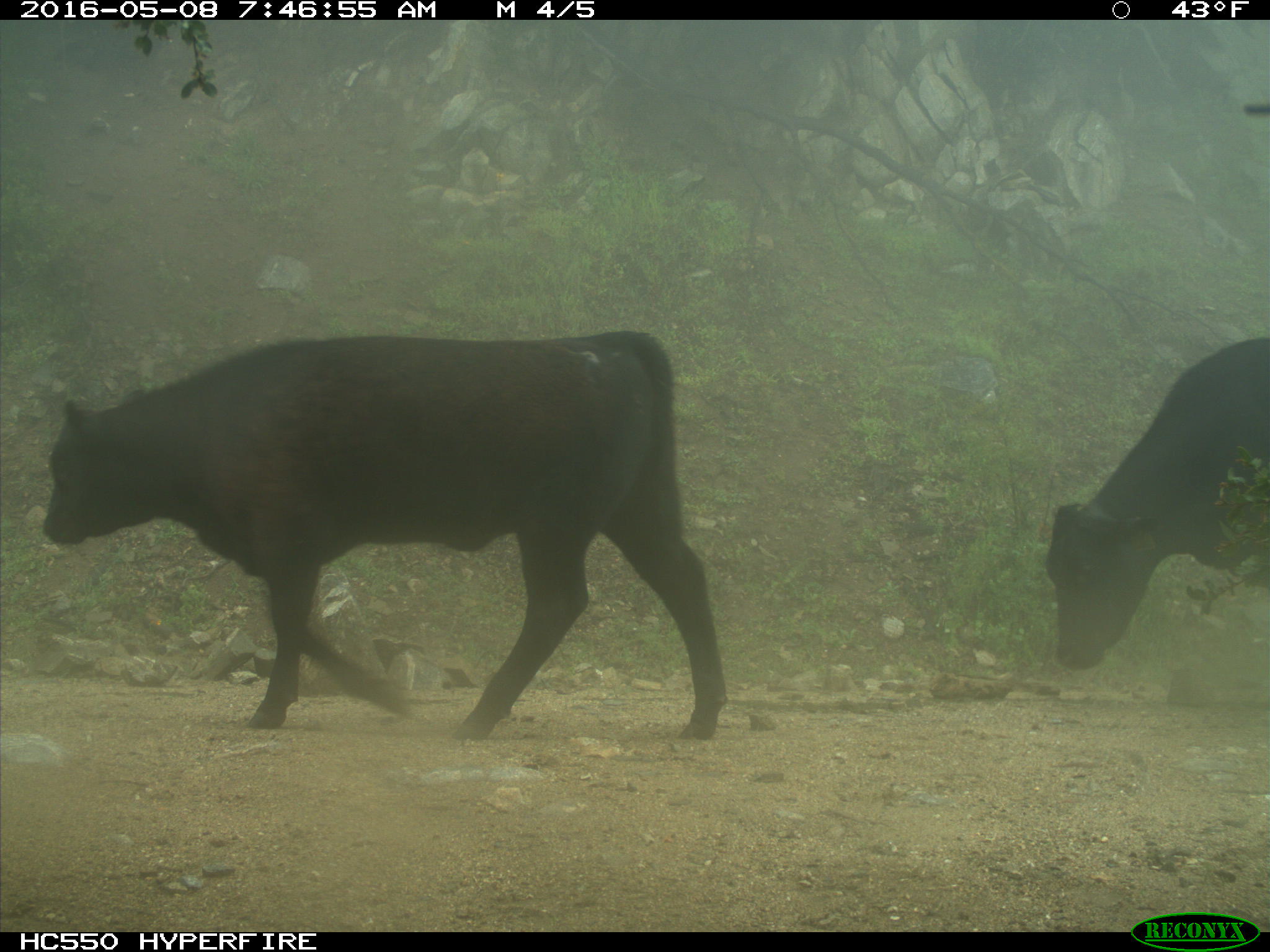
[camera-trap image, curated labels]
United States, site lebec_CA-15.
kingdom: Animalia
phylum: Chordata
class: Mammalia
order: Artiodactyla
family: Bovidae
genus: Bos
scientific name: Bos taurus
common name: domestic cow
Bos taurus (domestic cow).